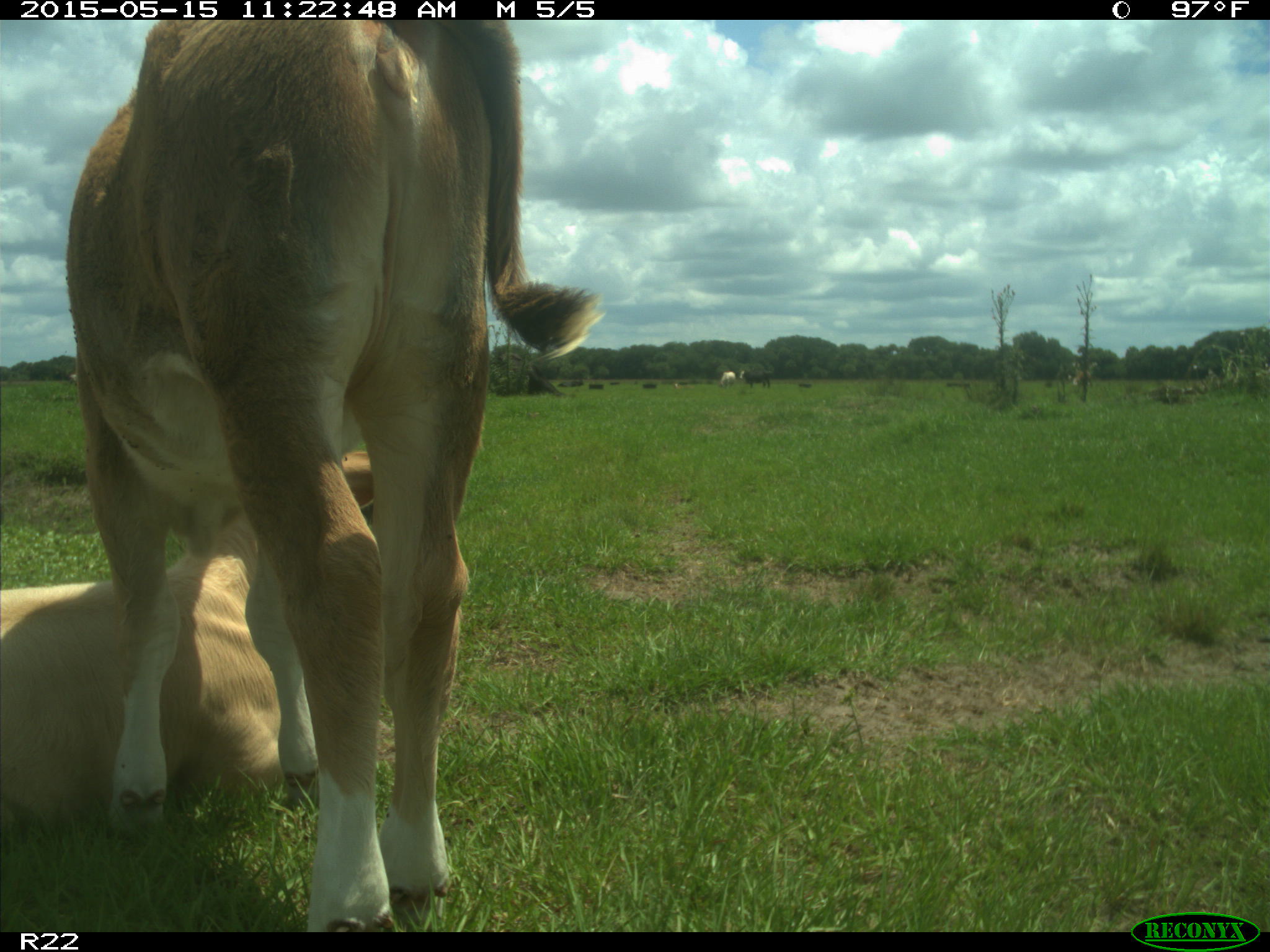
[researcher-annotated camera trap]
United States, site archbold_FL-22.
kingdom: Animalia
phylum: Chordata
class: Mammalia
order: Artiodactyla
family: Bovidae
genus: Bos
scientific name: Bos taurus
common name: domestic cow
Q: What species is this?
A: Bos taurus (domestic cow).